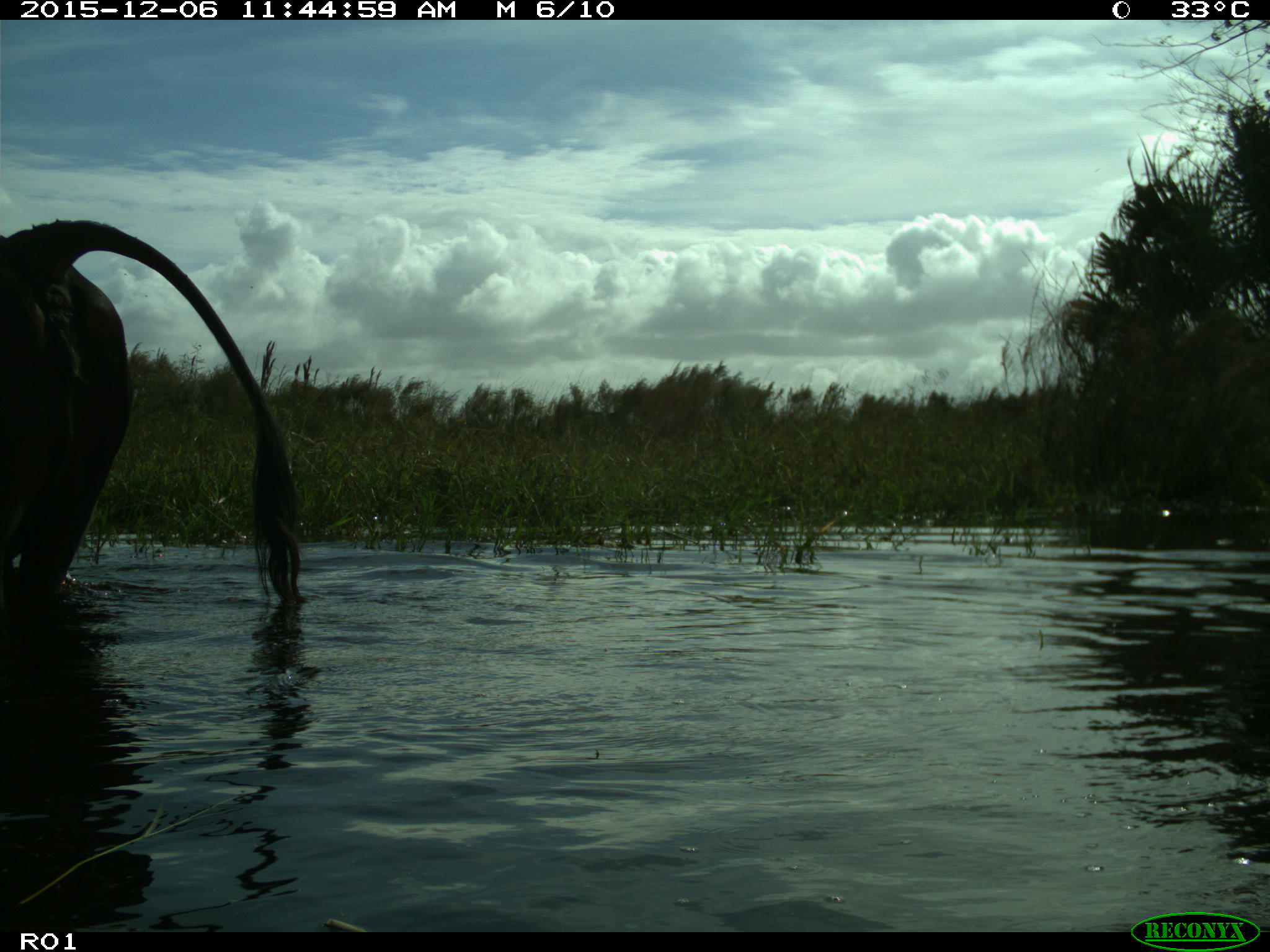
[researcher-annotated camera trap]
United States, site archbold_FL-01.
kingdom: Animalia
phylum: Chordata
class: Mammalia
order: Artiodactyla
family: Bovidae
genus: Bos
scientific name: Bos taurus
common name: domestic cow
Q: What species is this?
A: Bos taurus (domestic cow).